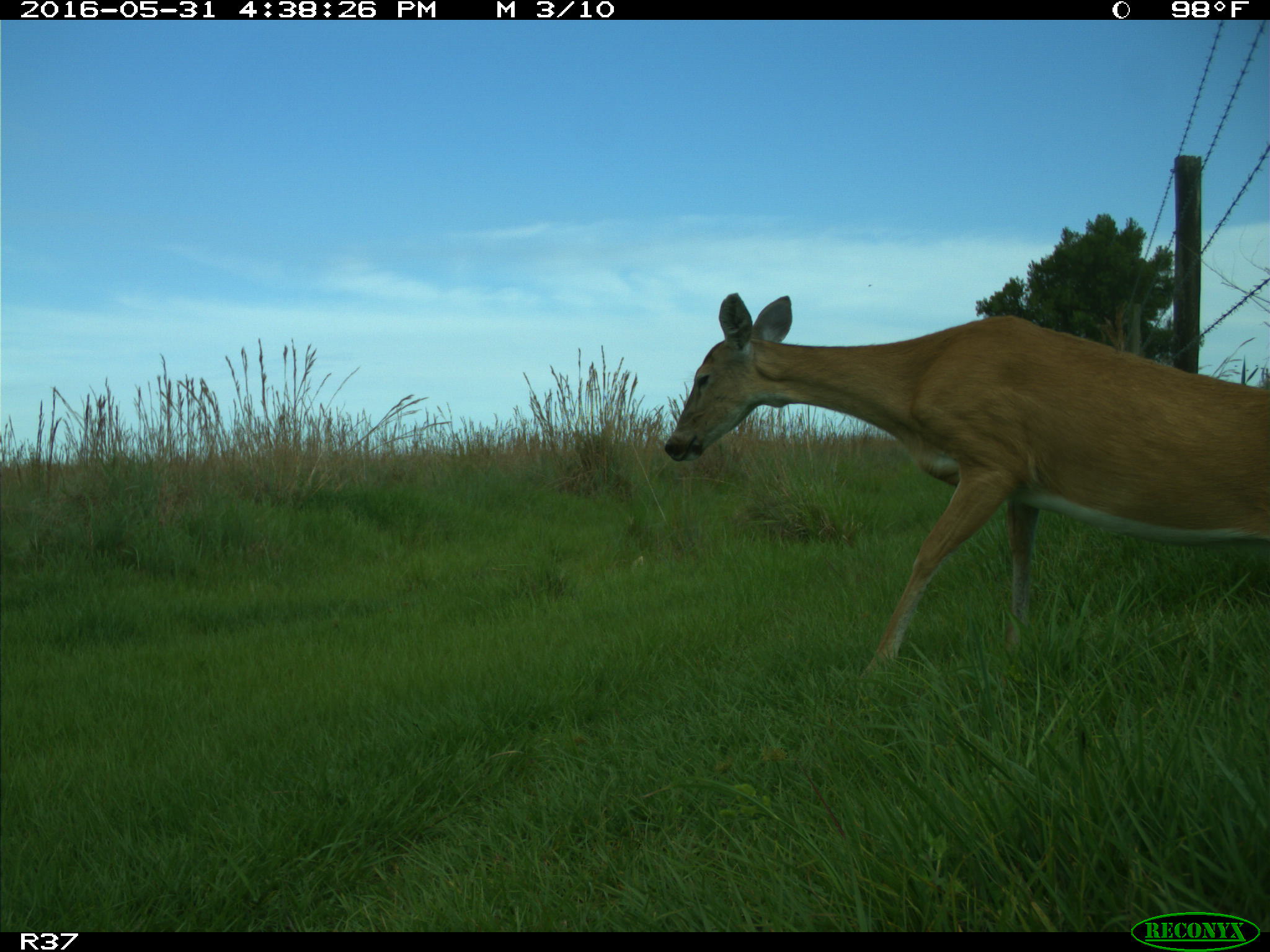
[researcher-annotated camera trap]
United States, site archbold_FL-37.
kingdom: Animalia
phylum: Chordata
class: Mammalia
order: Artiodactyla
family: Cervidae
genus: Odocoileus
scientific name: Odocoileus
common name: deer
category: unidentified deer